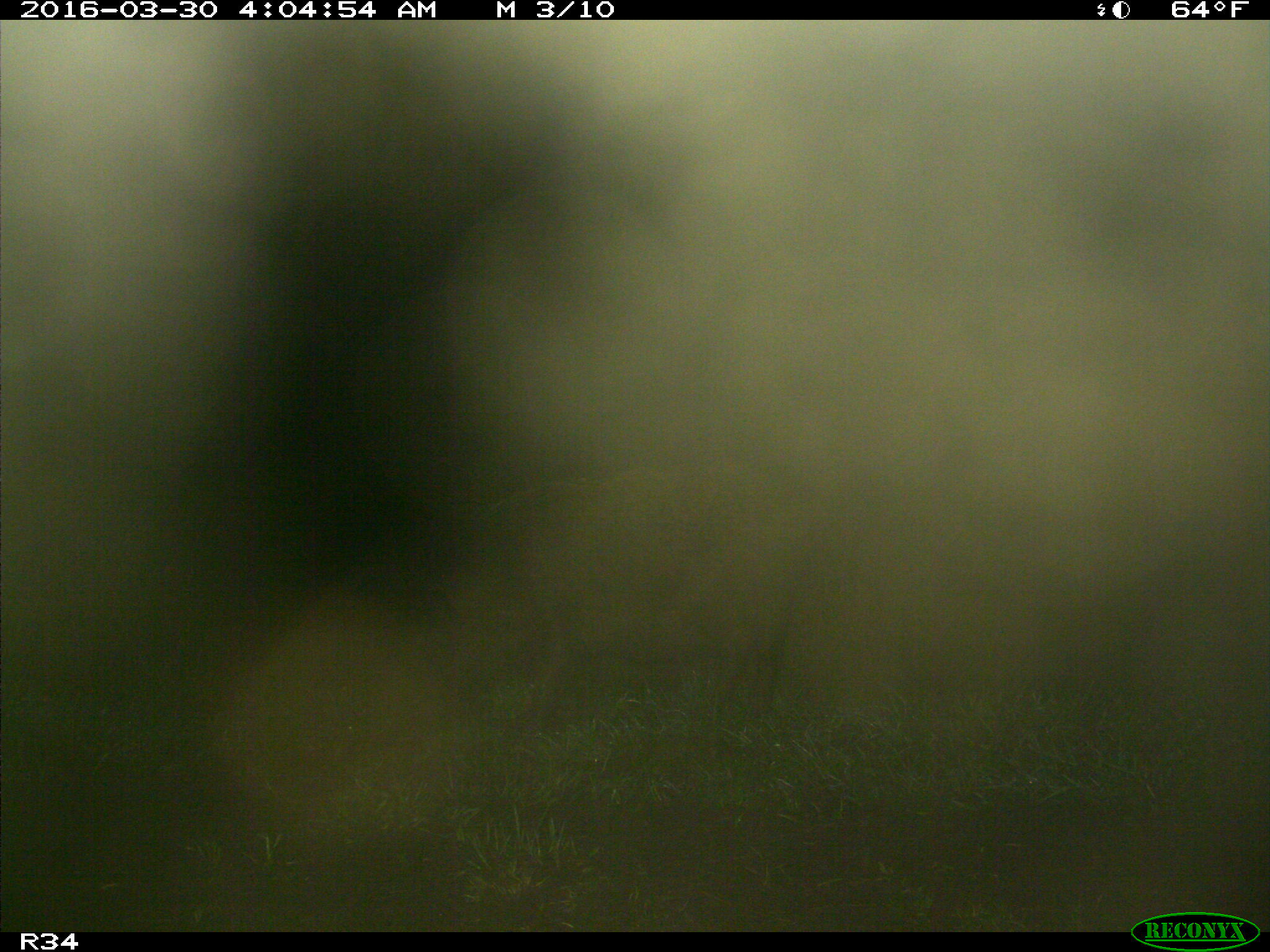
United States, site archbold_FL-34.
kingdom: Animalia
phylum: Chordata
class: Mammalia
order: Artiodactyla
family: Suidae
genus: Sus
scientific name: Sus scrofa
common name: wild boar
Sus scrofa (wild boar).